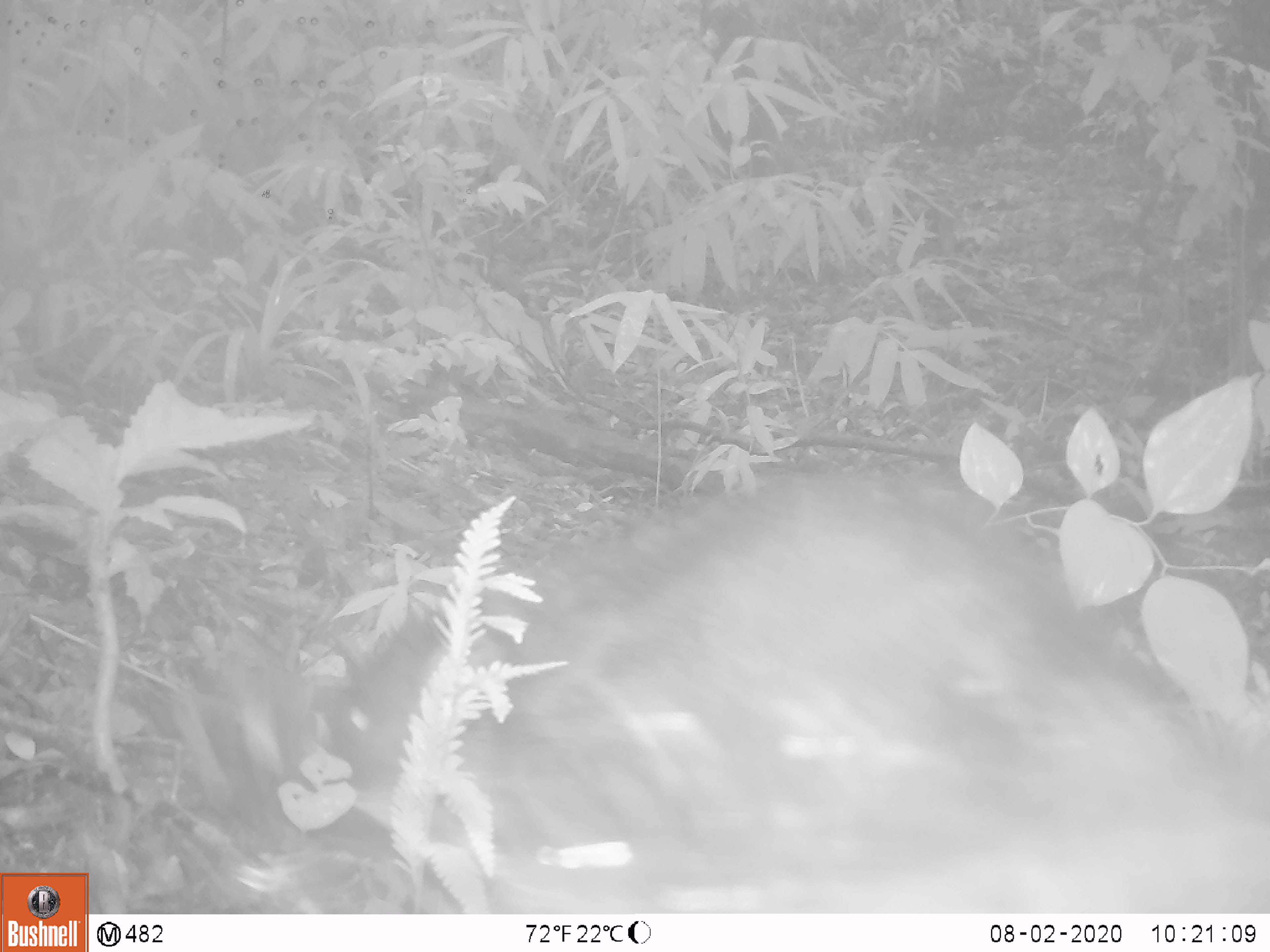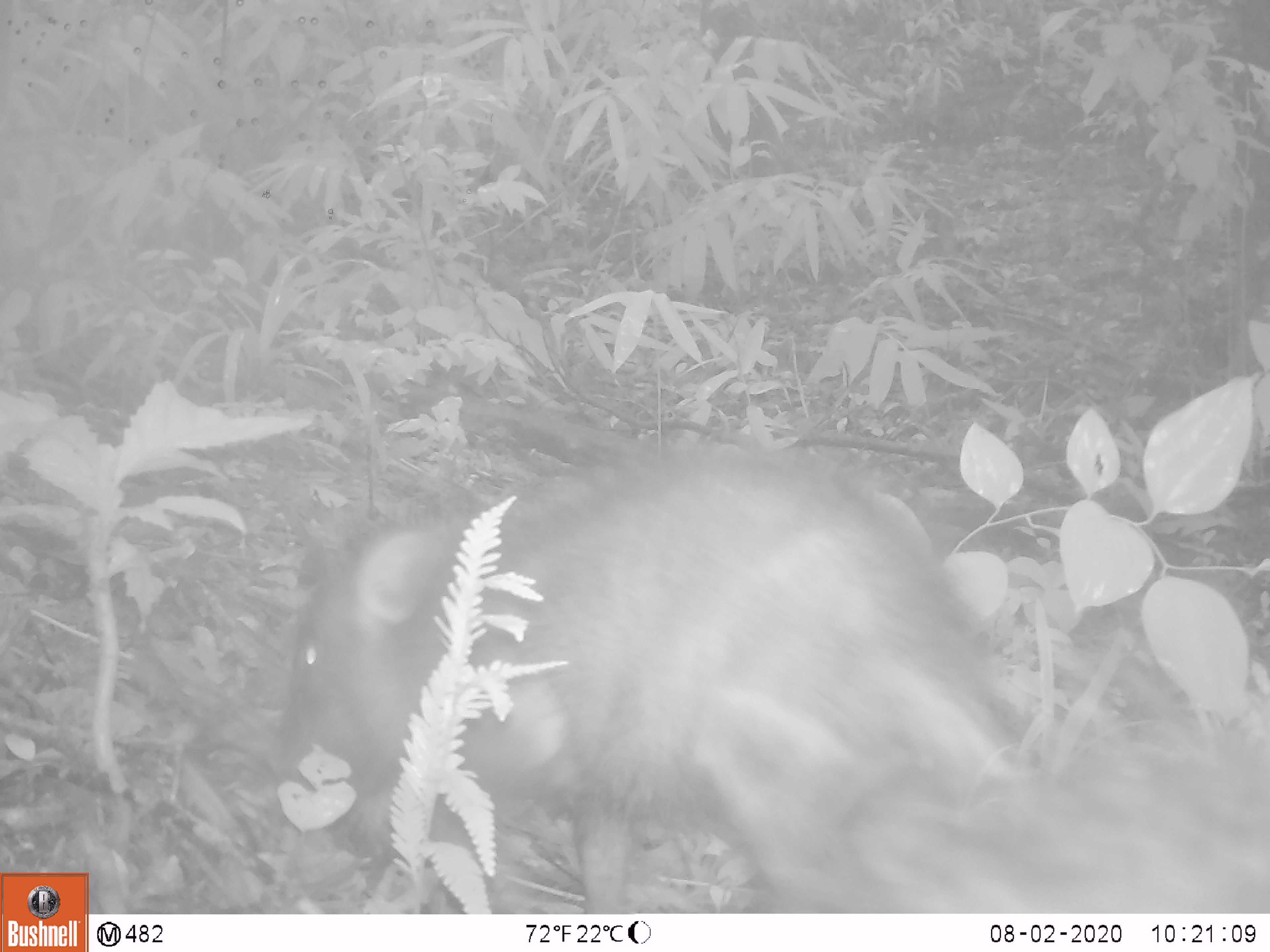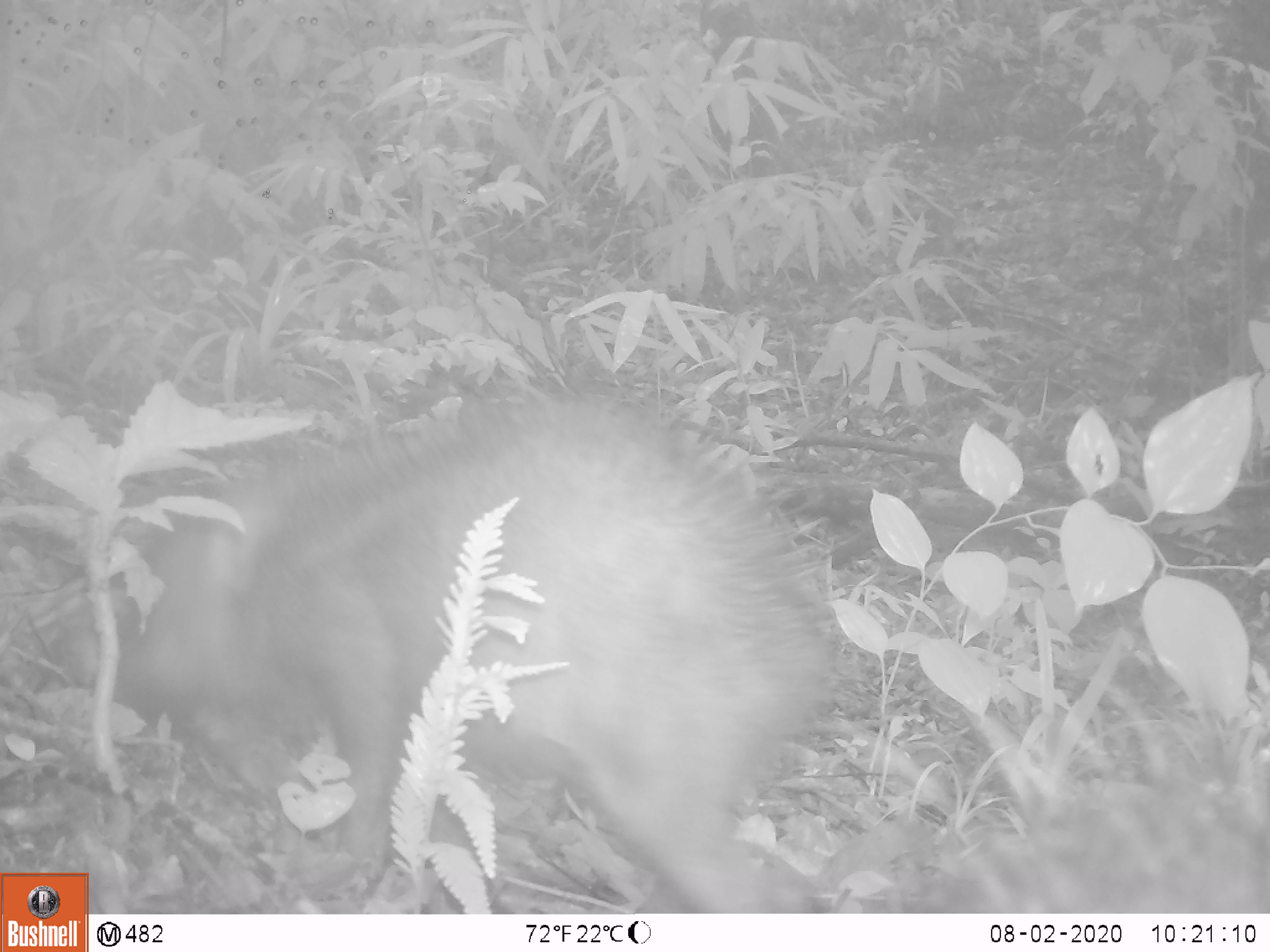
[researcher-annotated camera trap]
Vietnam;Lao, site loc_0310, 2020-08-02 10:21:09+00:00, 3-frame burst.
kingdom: Animalia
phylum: Chordata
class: Mammalia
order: Artiodactyla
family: Suidae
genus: Sus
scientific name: Sus scrofa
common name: eurasian wild pig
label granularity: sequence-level